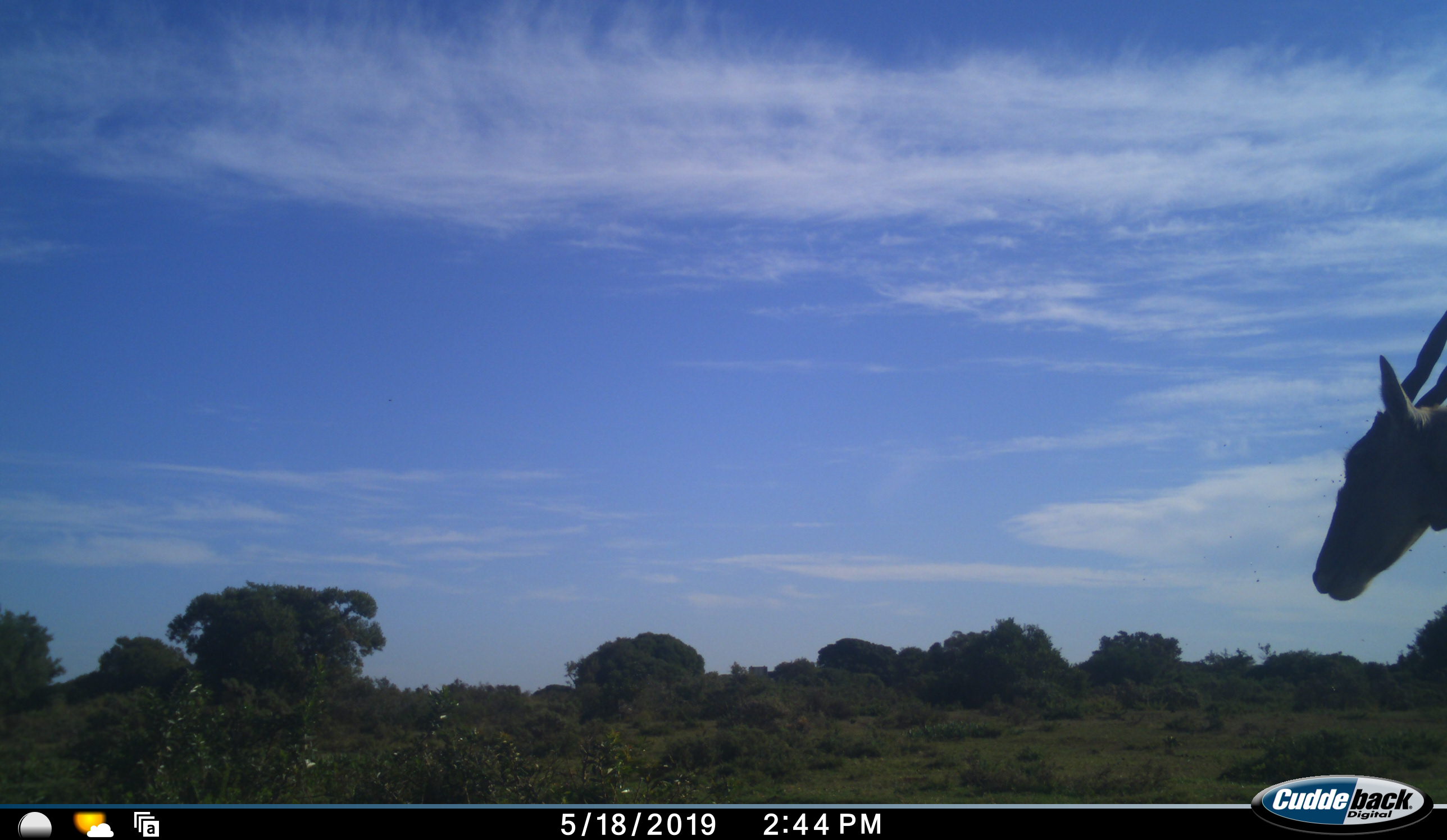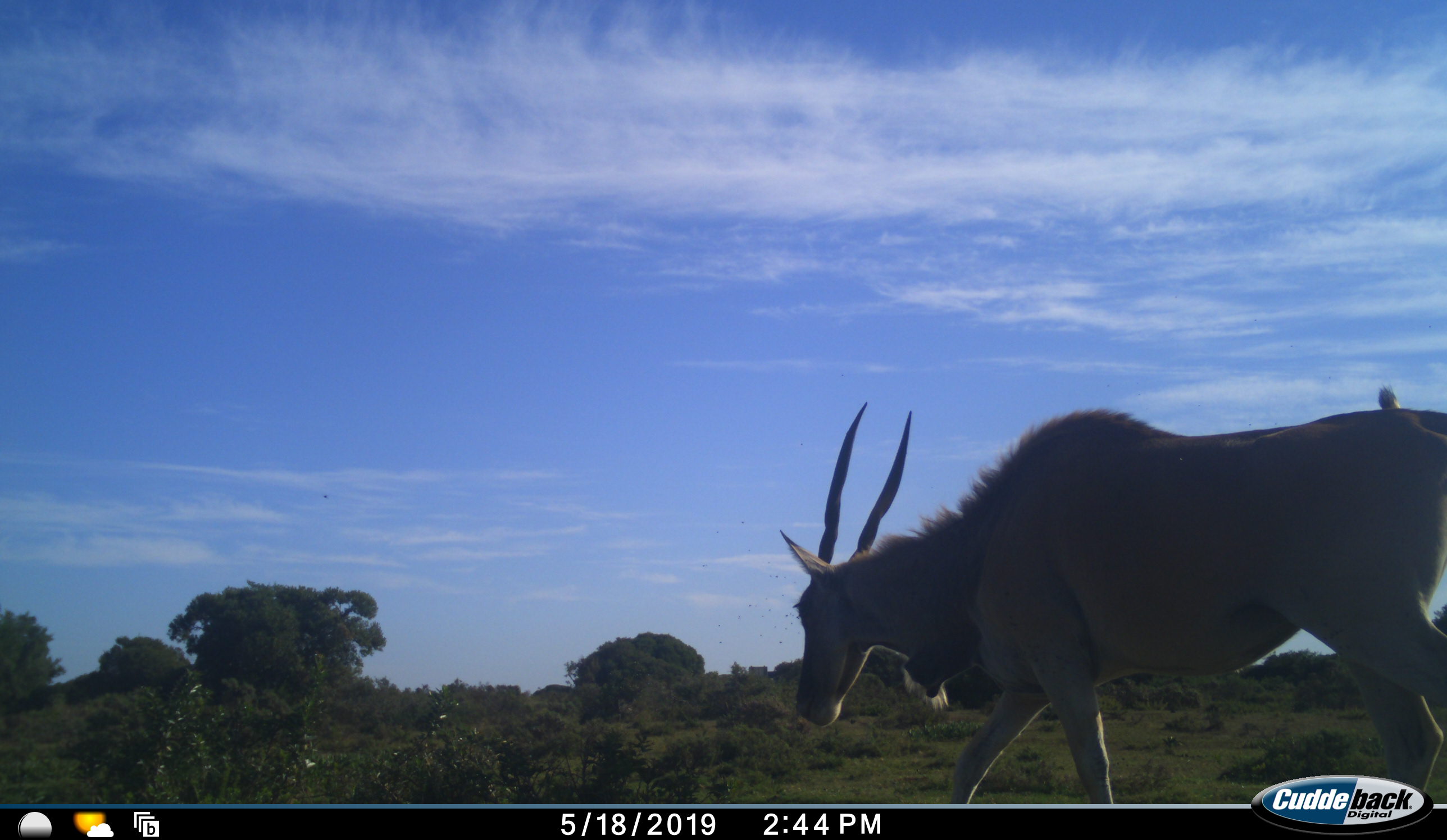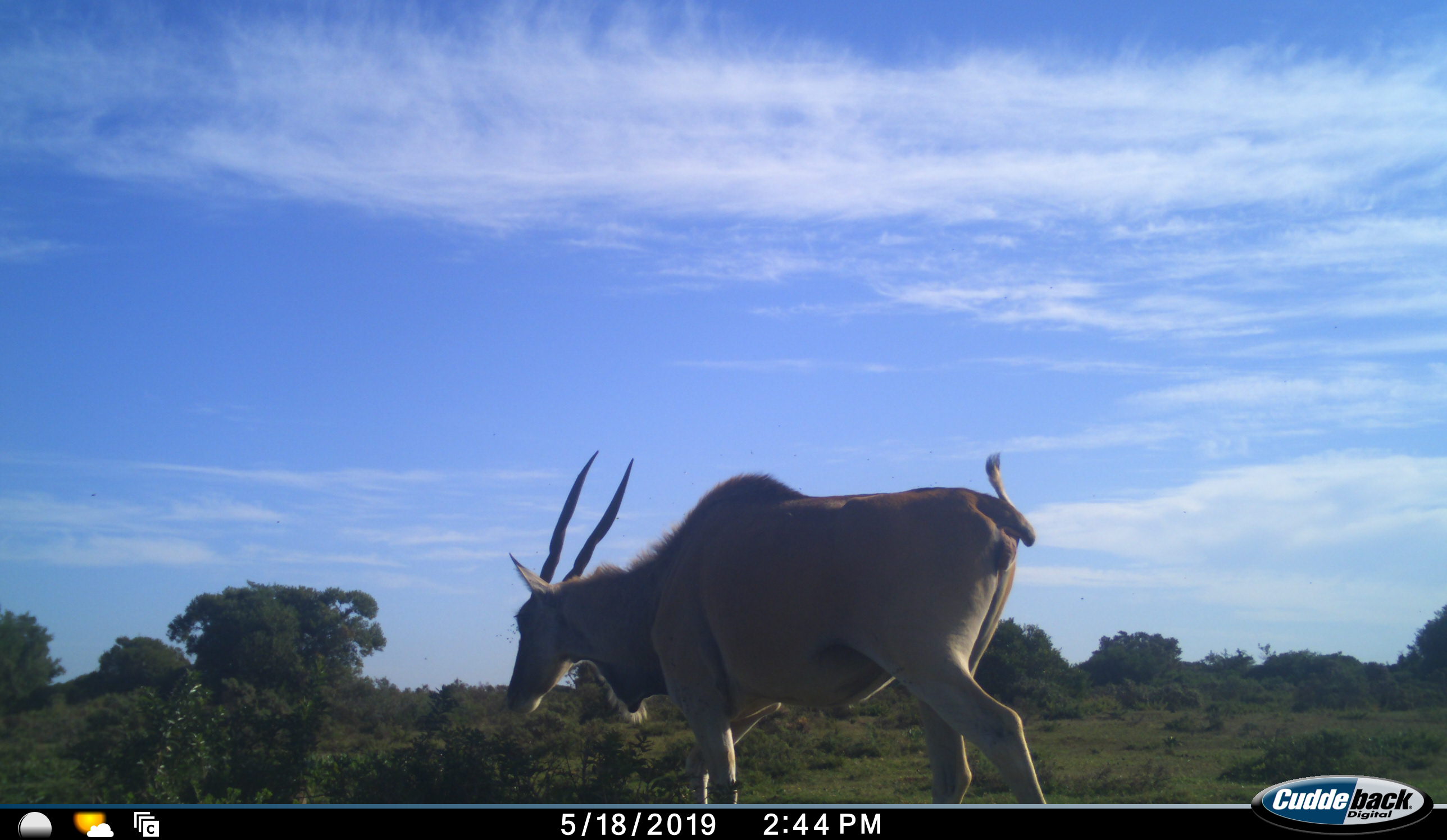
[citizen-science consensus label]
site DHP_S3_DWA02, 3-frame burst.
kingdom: Animalia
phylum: Chordata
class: Mammalia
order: Artiodactyla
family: Bovidae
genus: Tragelaphus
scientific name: Tragelaphus oryx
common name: eland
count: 1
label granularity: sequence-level